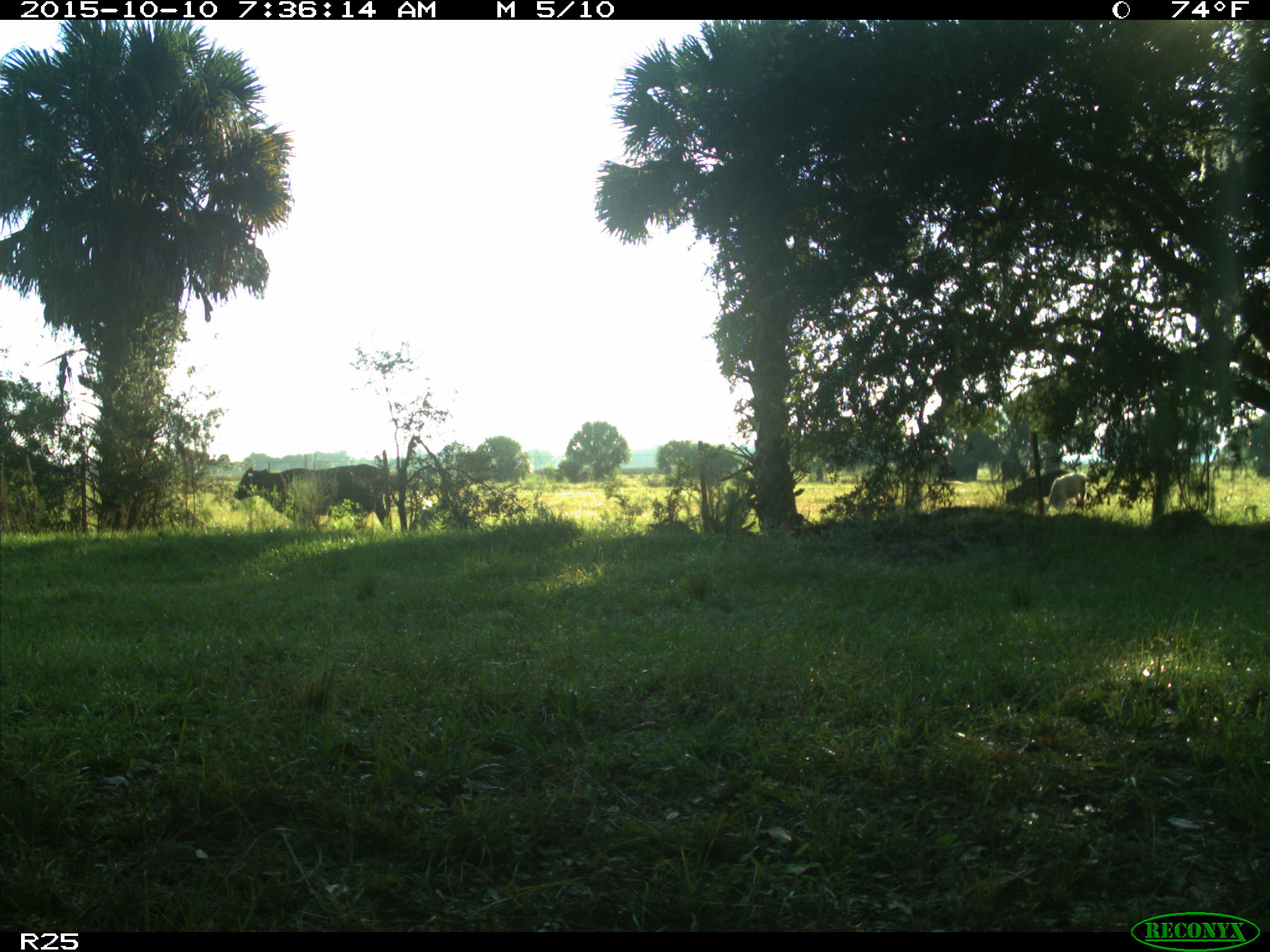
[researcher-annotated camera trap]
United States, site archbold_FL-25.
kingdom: Animalia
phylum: Chordata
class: Mammalia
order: Artiodactyla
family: Bovidae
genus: Bos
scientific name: Bos taurus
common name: domestic cow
Bos taurus (domestic cow).